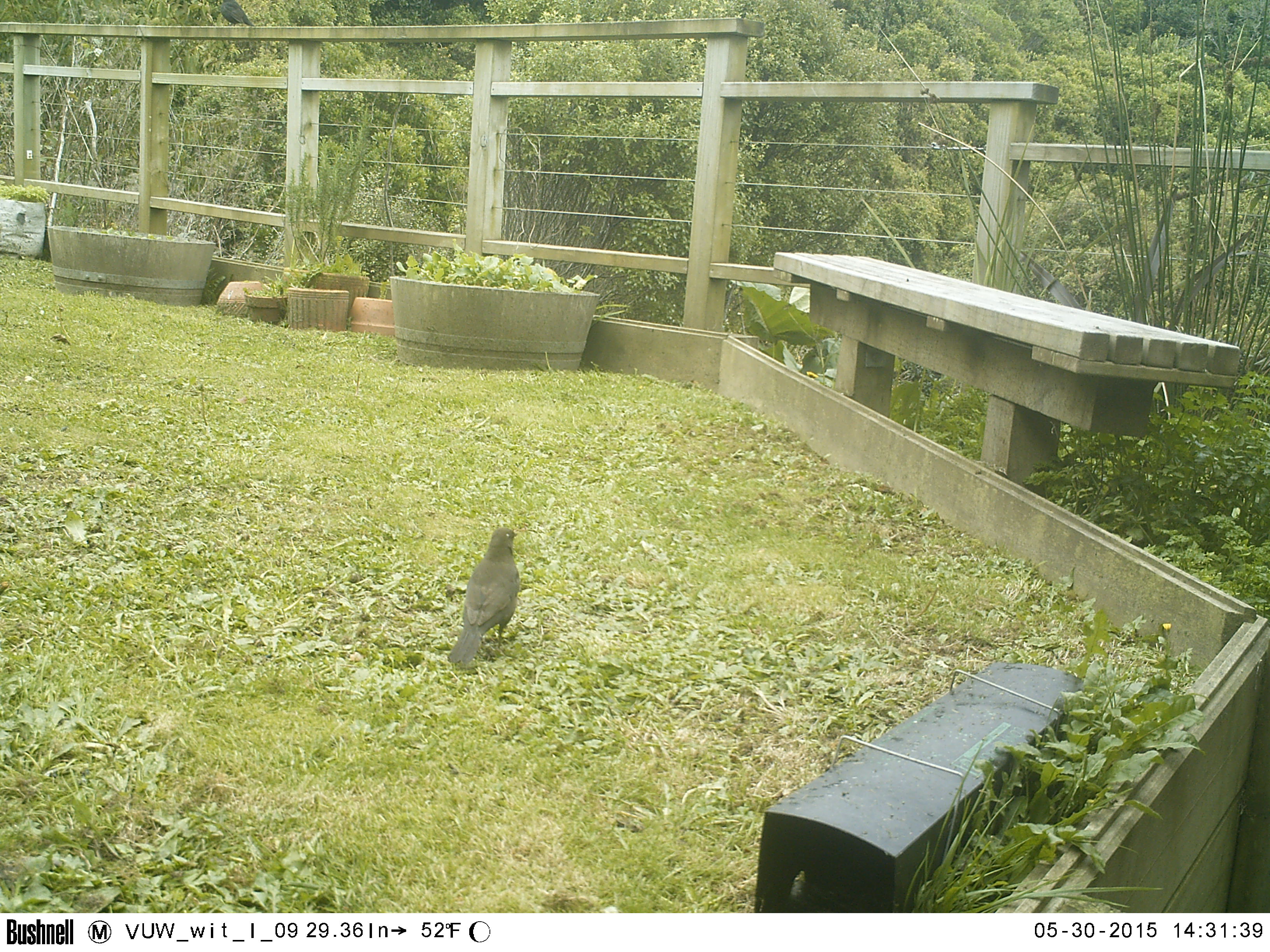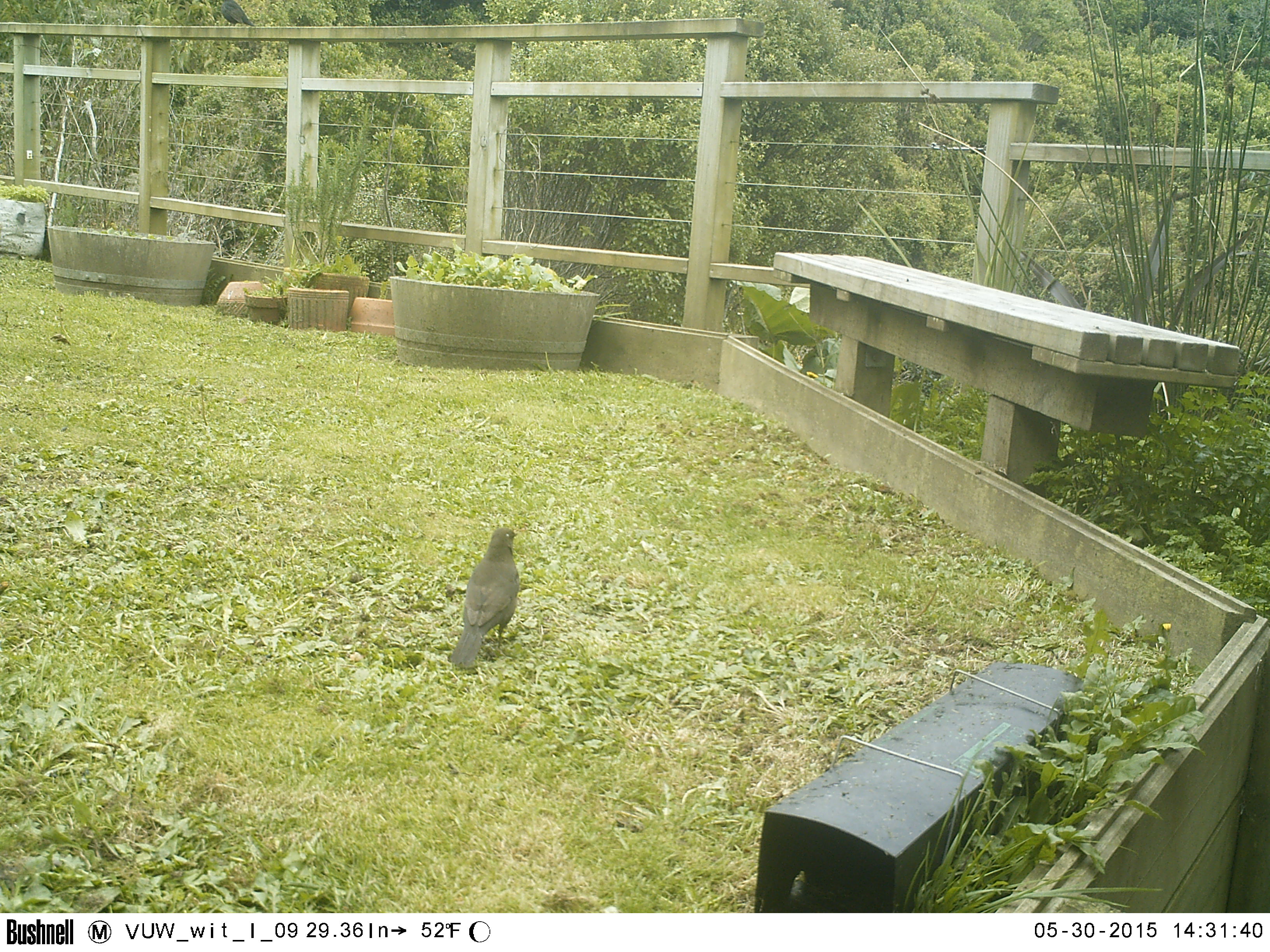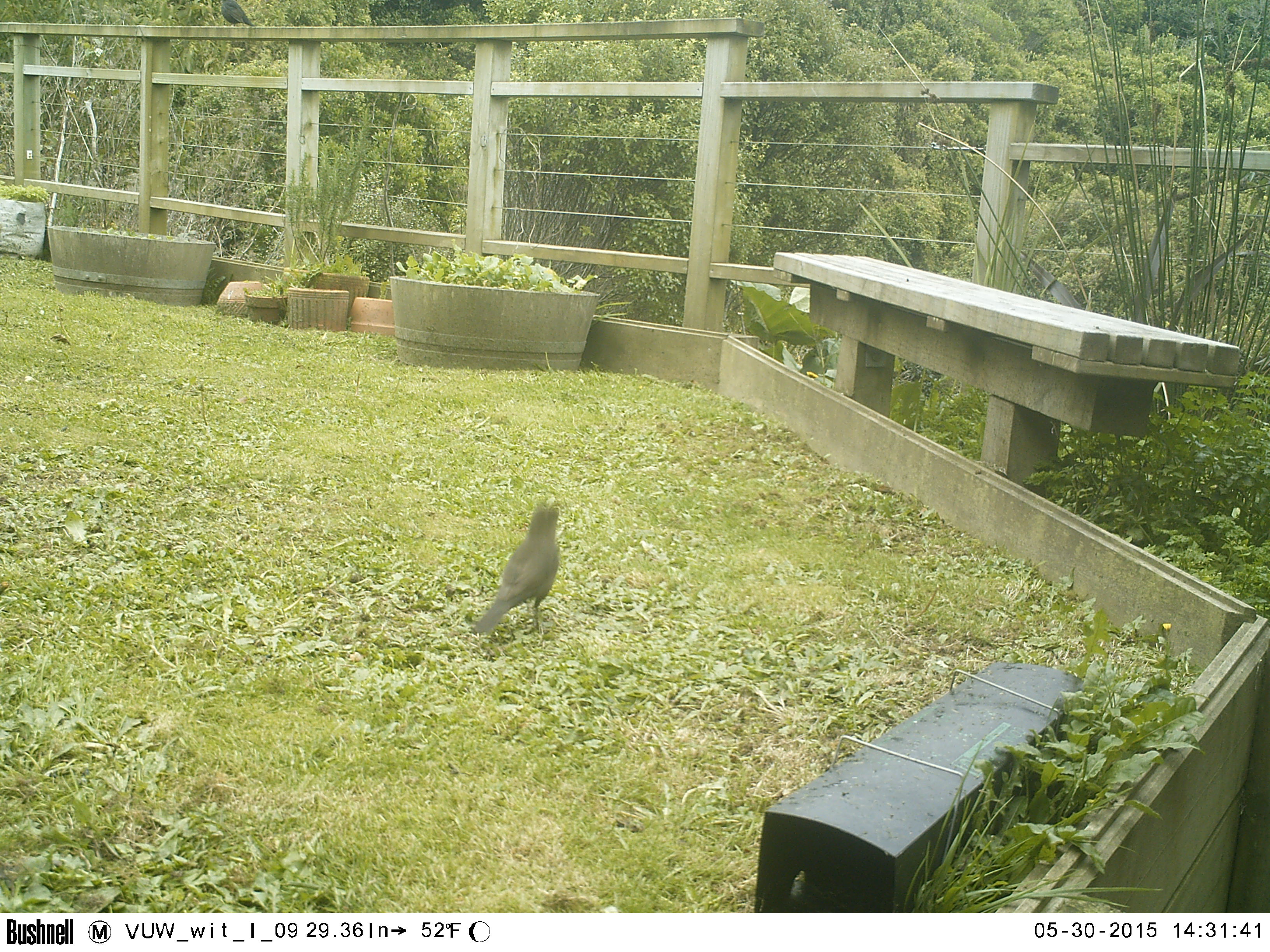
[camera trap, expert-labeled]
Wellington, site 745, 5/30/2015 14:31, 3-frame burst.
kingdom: Animalia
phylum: Chordata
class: Aves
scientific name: Aves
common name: bird